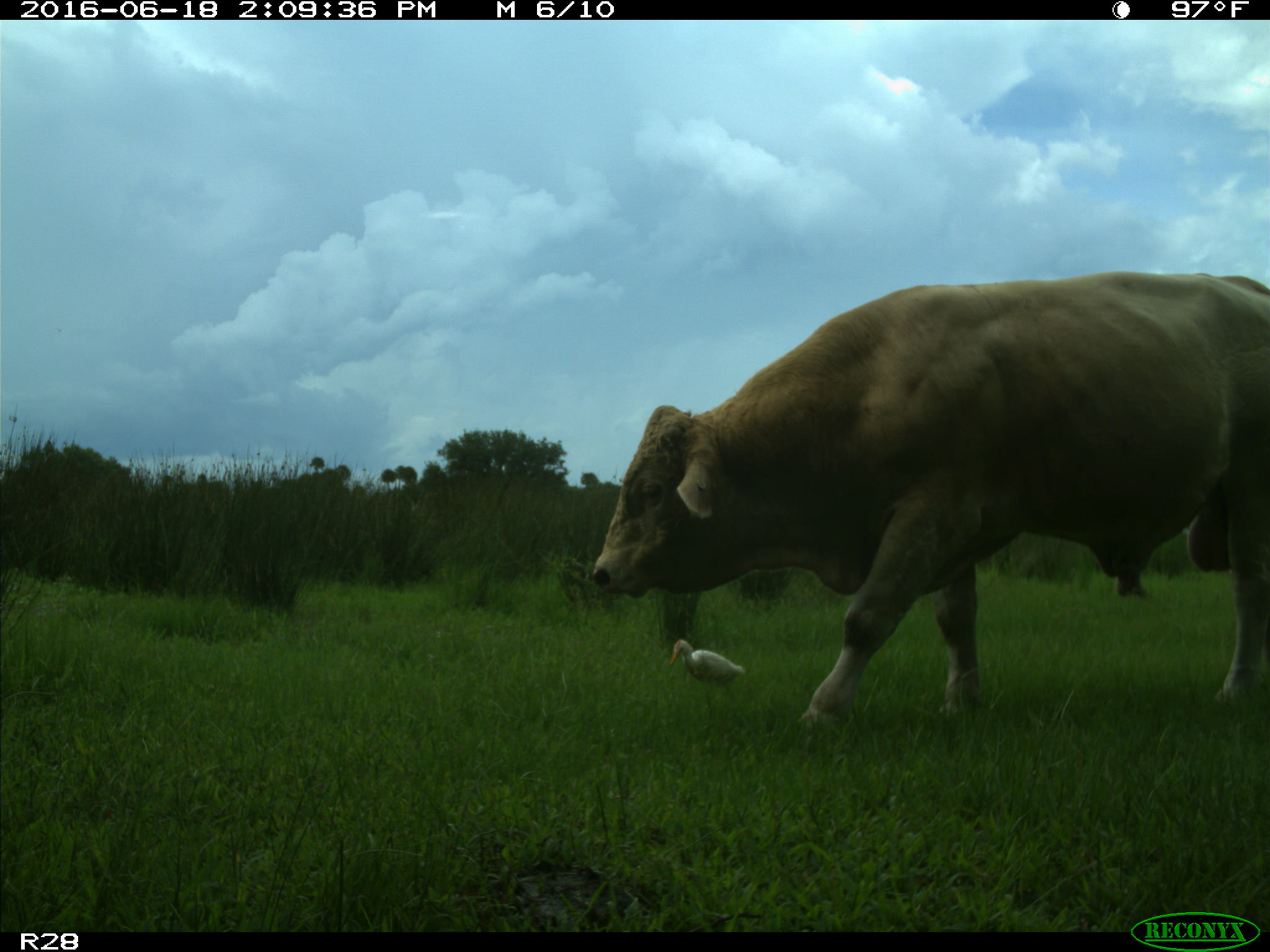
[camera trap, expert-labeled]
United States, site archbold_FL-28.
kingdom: Animalia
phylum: Chordata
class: Mammalia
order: Artiodactyla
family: Bovidae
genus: Bos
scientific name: Bos taurus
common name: domestic cow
Bos taurus (domestic cow).